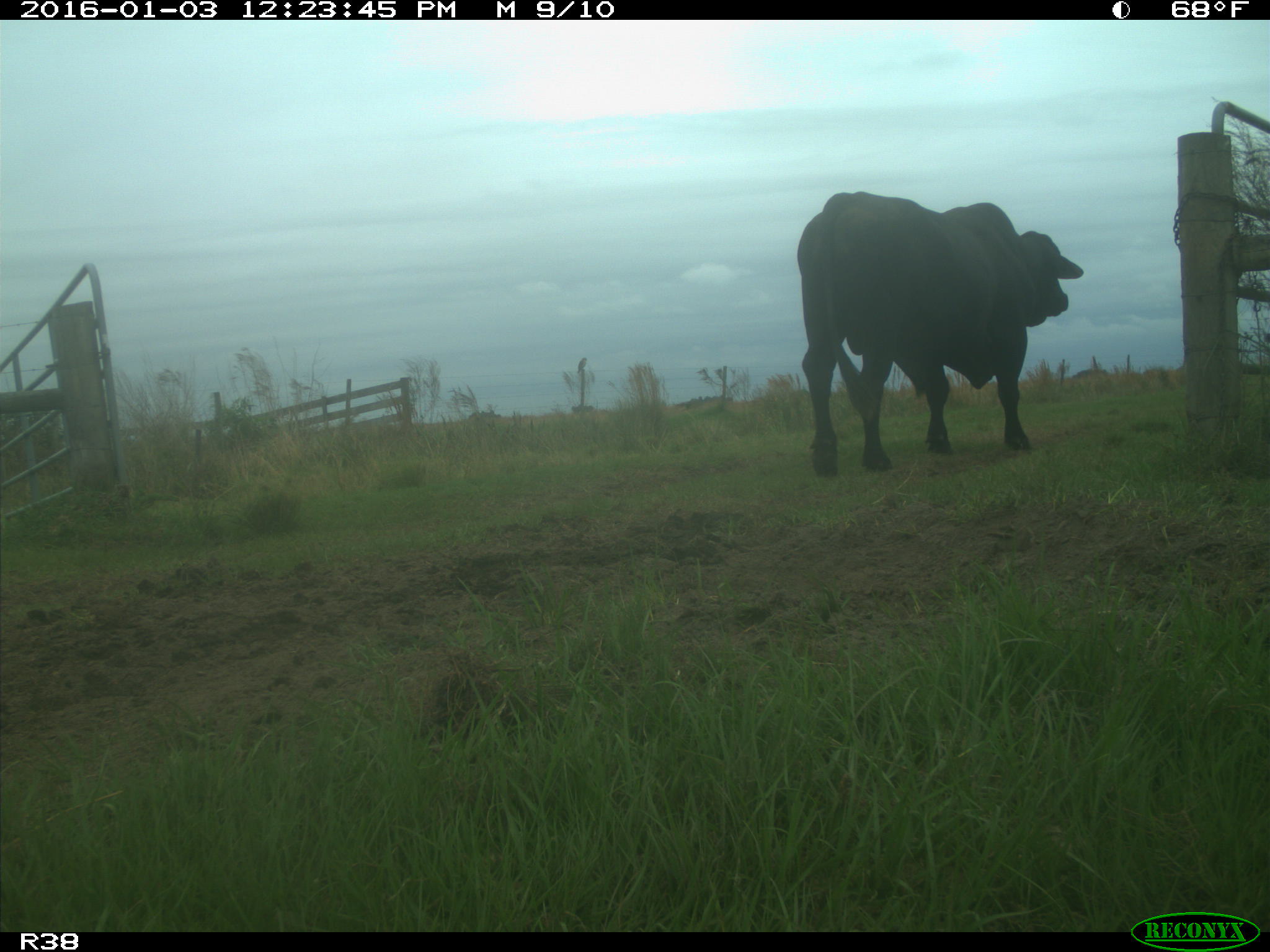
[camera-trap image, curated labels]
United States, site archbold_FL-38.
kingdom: Animalia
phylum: Chordata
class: Mammalia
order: Artiodactyla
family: Bovidae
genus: Bos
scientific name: Bos taurus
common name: domestic cow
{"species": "Bos taurus (domestic cow)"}